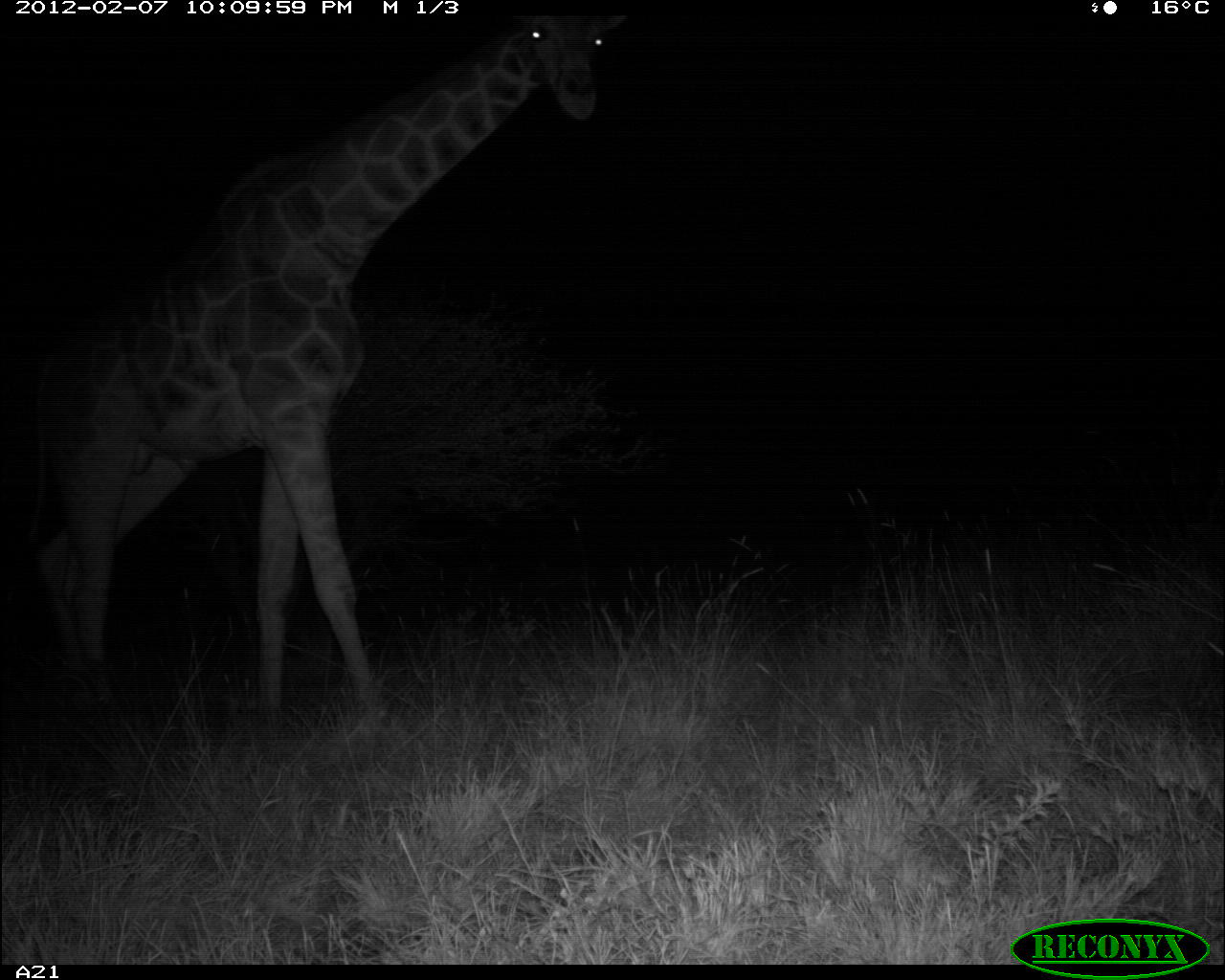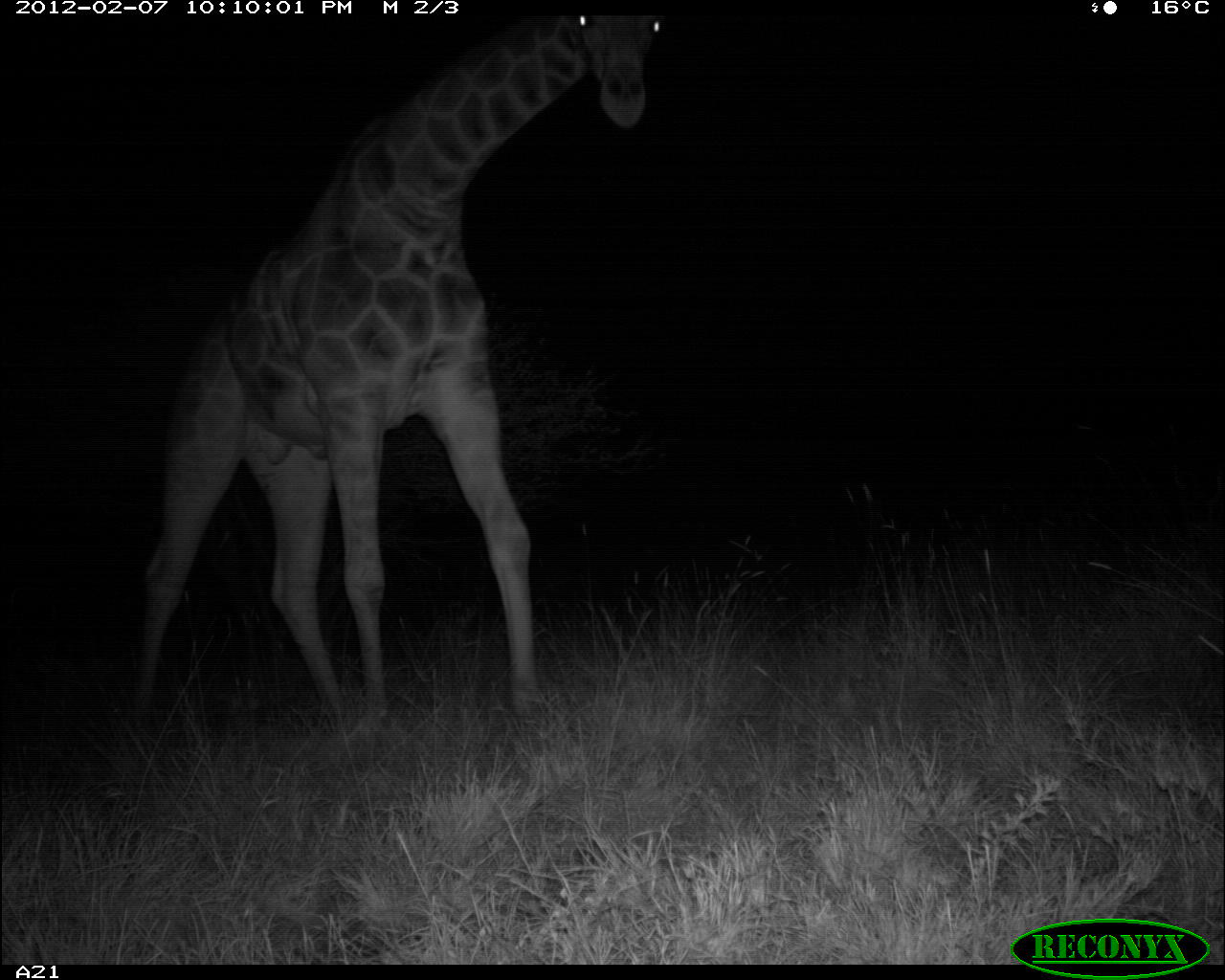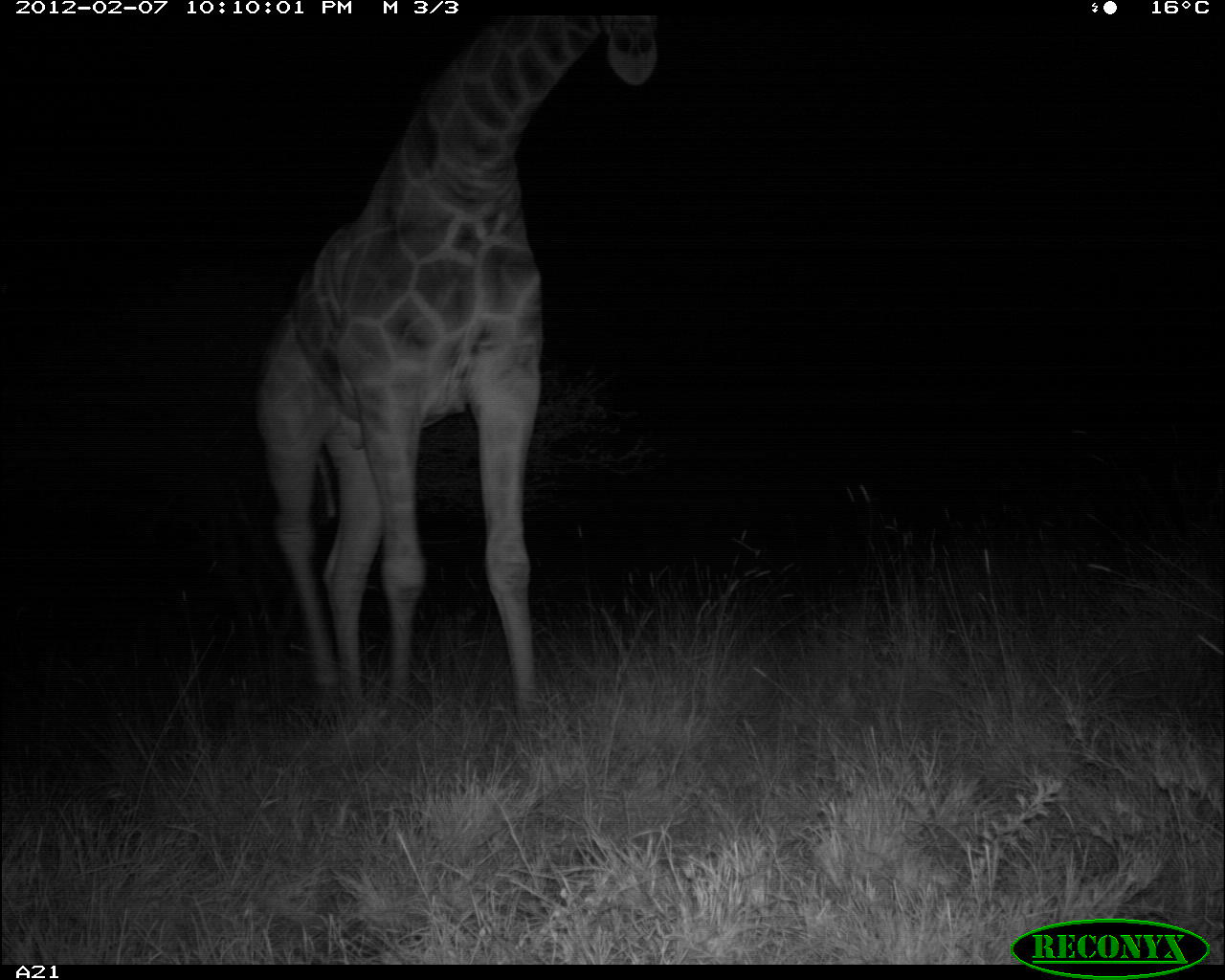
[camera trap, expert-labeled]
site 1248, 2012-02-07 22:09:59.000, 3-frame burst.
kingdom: Animalia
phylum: Chordata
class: Mammalia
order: Artiodactyla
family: Giraffidae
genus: Giraffa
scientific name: Giraffa camelopardalis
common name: giraffe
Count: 1.